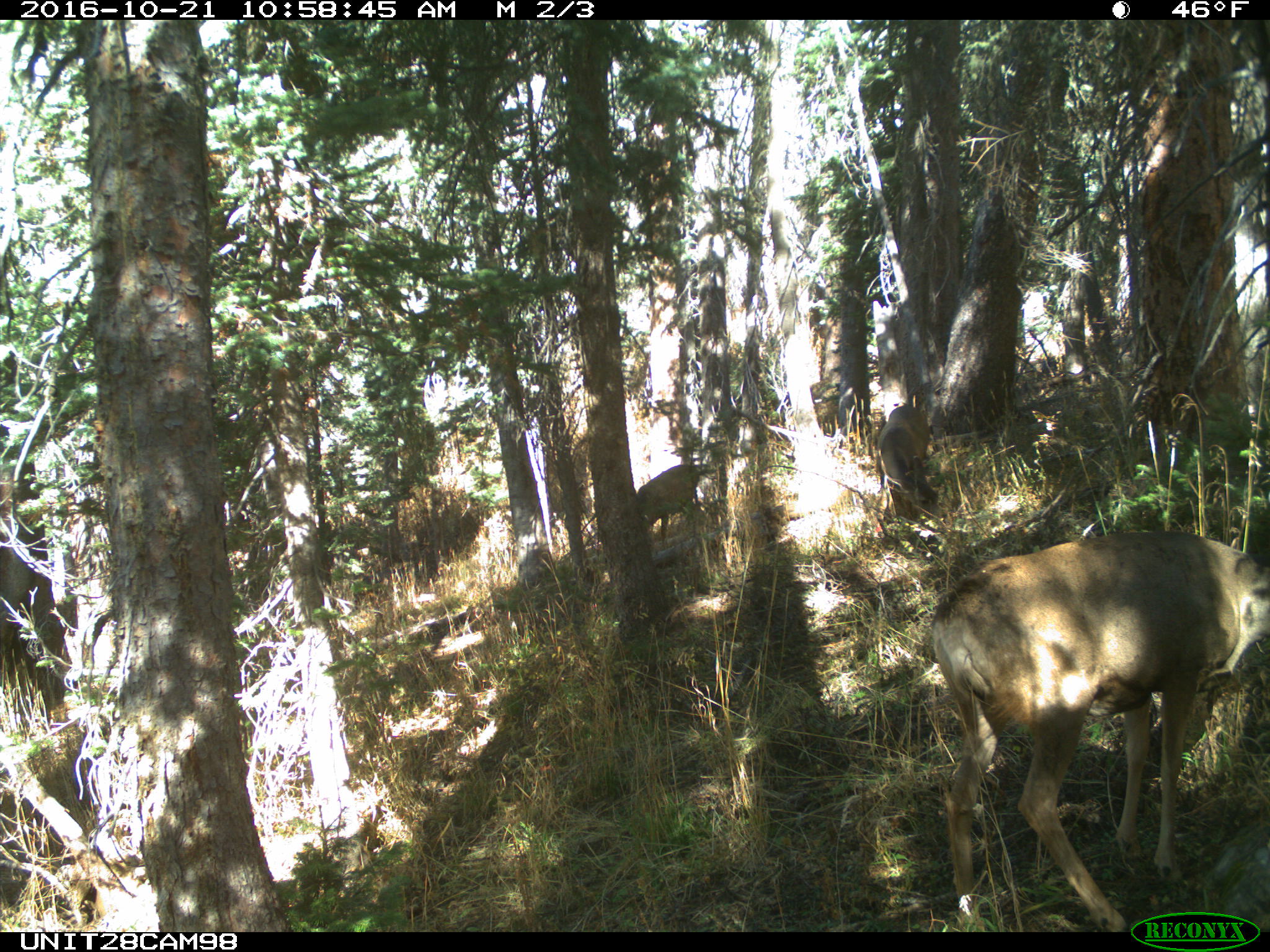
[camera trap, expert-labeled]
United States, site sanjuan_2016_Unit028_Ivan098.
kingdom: Animalia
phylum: Chordata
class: Mammalia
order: Artiodactyla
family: Cervidae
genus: Odocoileus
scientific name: Odocoileus hemionus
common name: mule deer